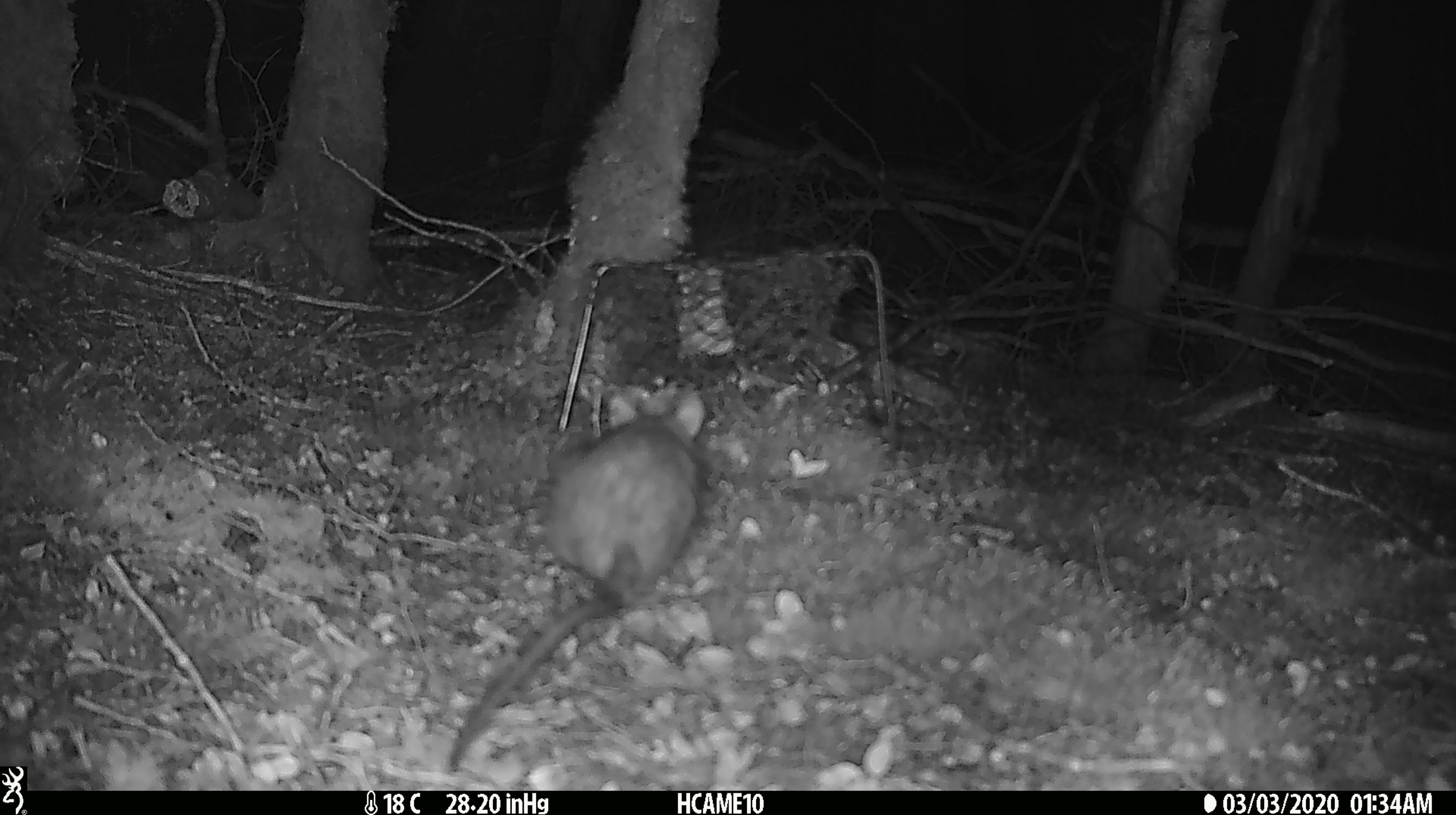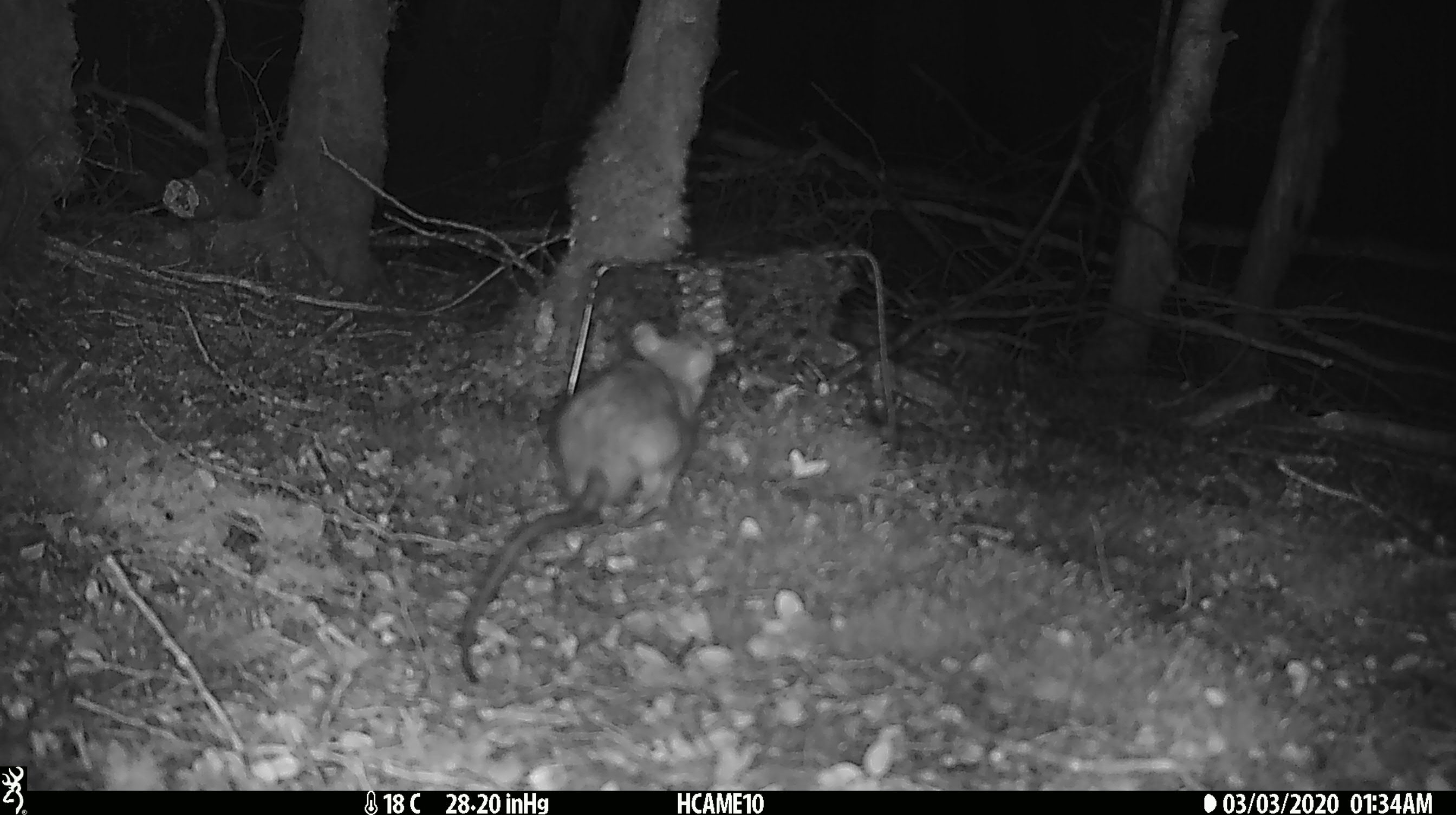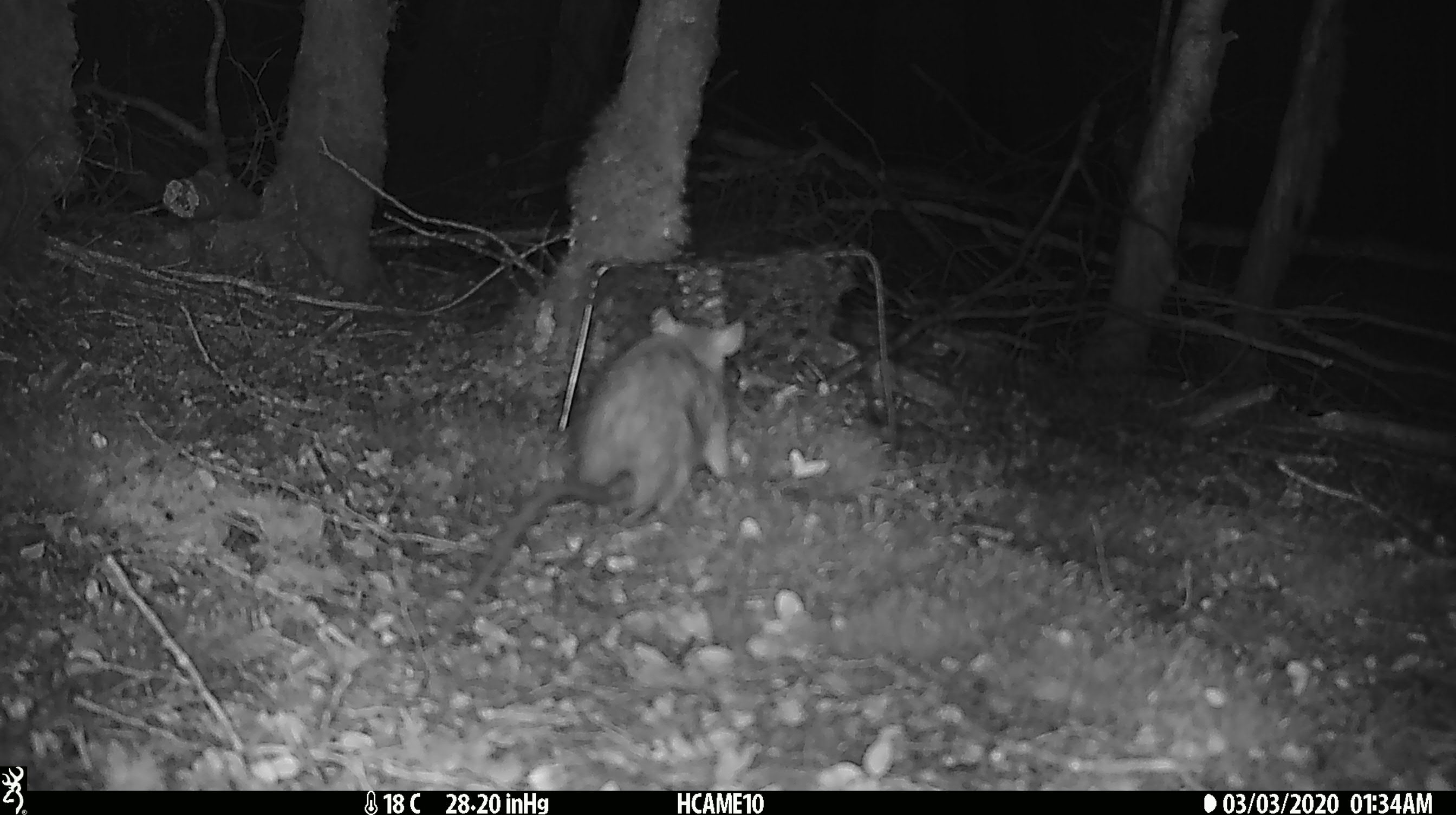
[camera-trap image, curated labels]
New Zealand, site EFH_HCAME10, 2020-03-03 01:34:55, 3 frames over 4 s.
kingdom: Animalia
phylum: Chordata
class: Mammalia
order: Rodentia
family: Muridae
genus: Rattus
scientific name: Rattus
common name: rat